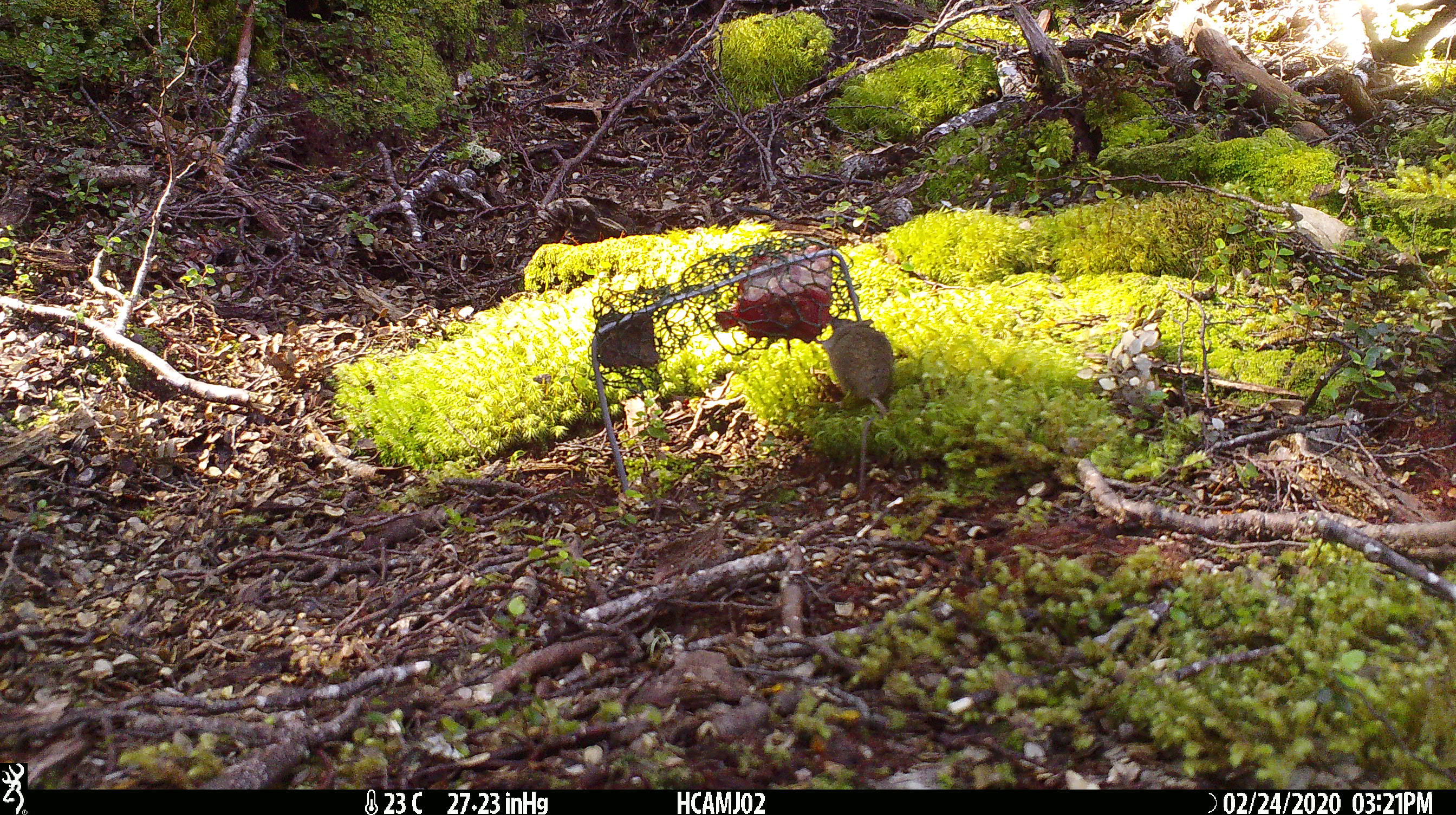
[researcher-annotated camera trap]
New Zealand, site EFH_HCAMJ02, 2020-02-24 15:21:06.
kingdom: Animalia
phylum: Chordata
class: Mammalia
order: Rodentia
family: Muridae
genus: Mus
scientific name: Mus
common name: mouse